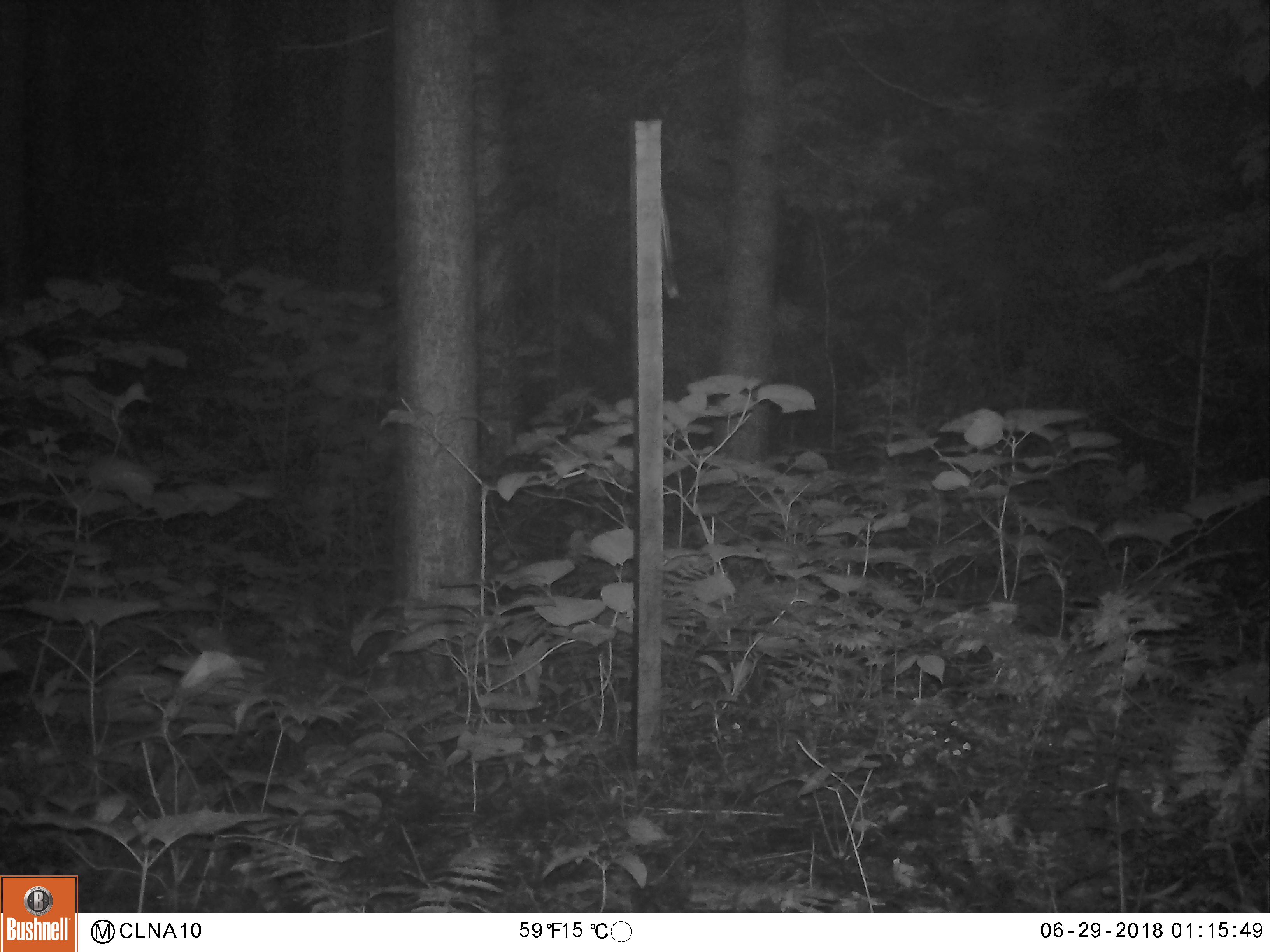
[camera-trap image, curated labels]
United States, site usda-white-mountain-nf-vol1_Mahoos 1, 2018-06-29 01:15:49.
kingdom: Animalia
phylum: Chordata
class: Mammalia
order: Artiodactyla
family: Cervidae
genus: Odocoileus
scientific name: Odocoileus virginianus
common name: white-tailed deer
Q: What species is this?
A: White-tailed deer (Odocoileus virginianus).